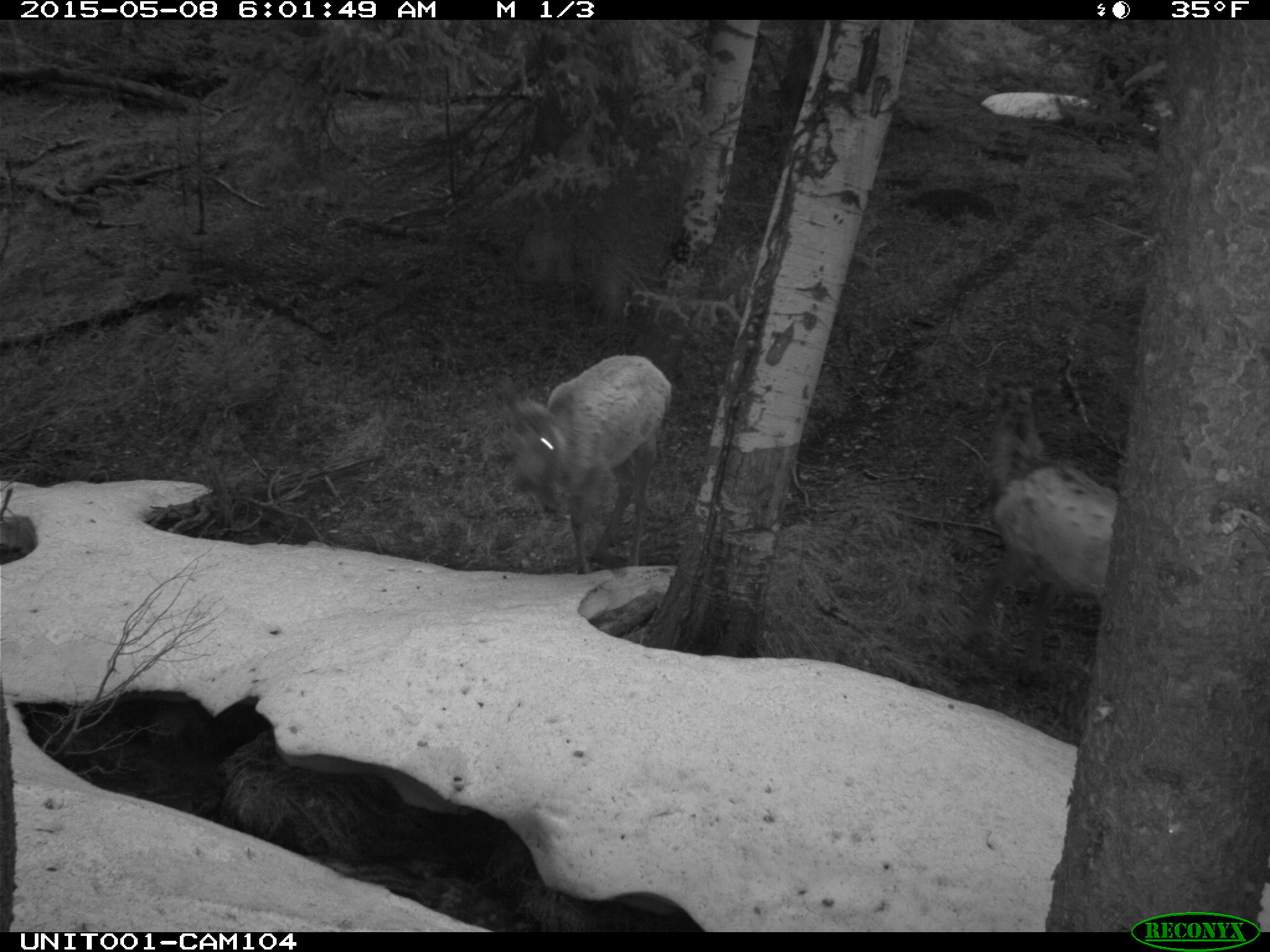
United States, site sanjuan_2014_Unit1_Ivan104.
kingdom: Animalia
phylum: Chordata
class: Mammalia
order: Artiodactyla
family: Cervidae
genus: Cervus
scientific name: Cervus elaphus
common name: red deer